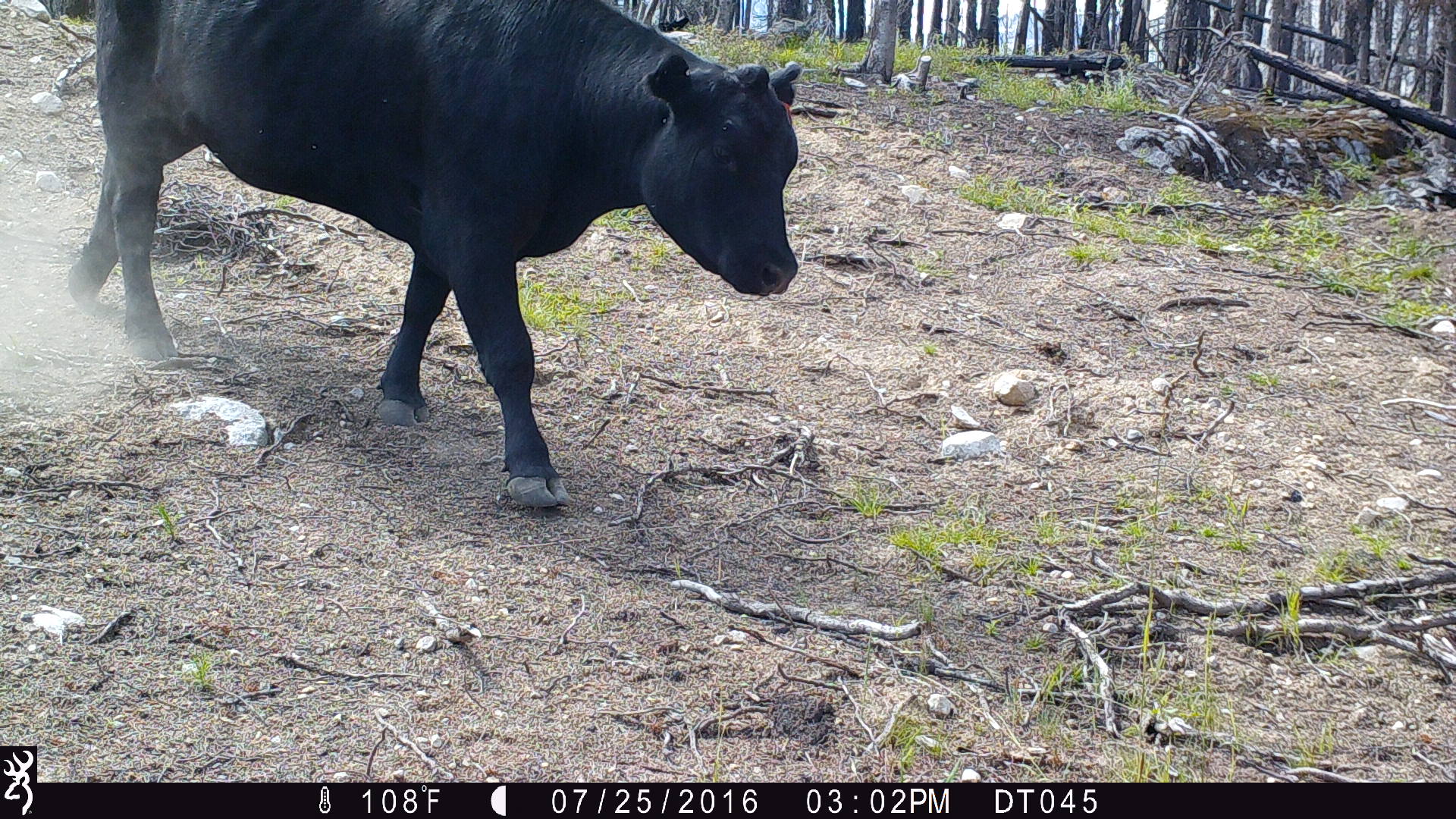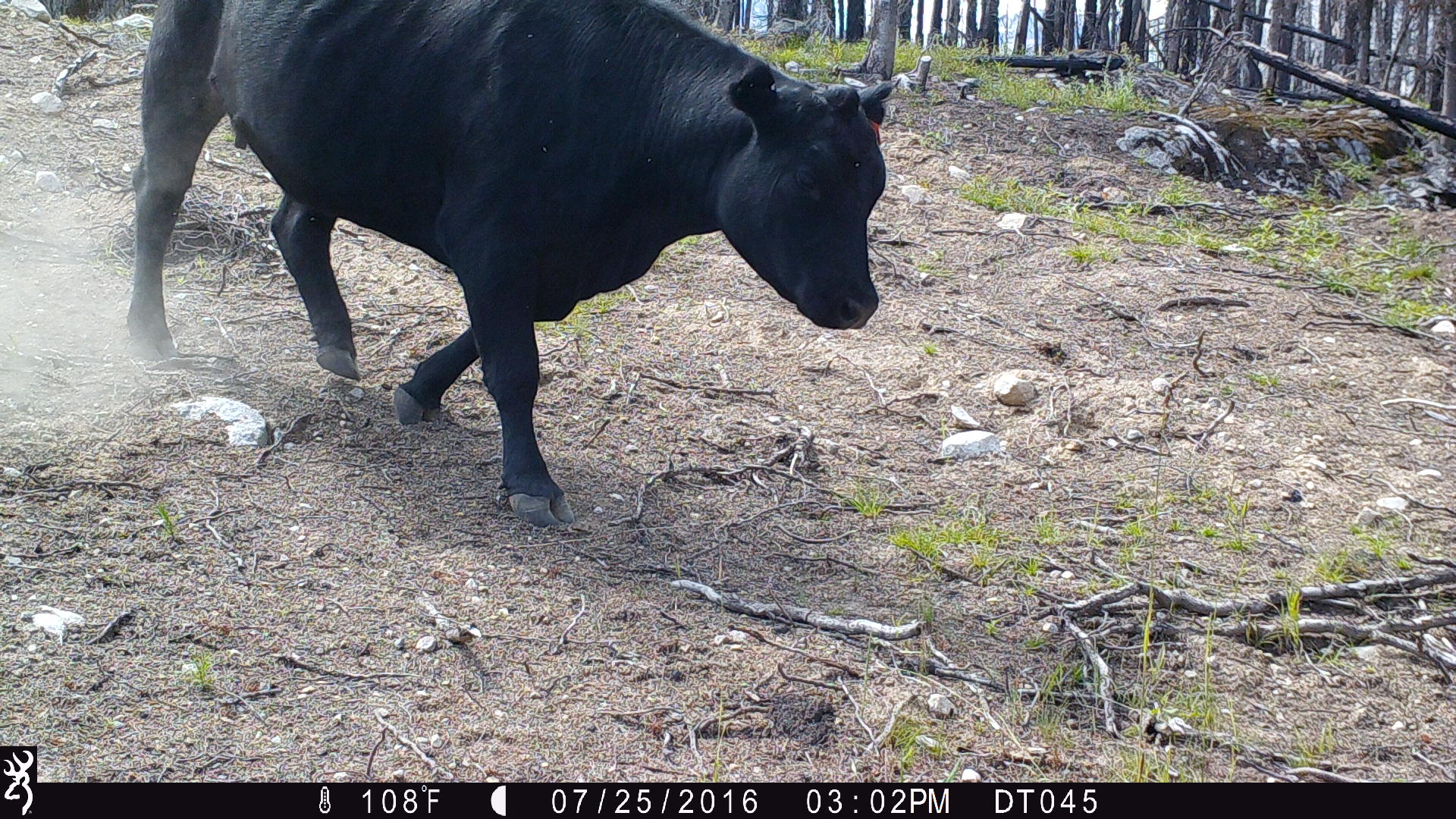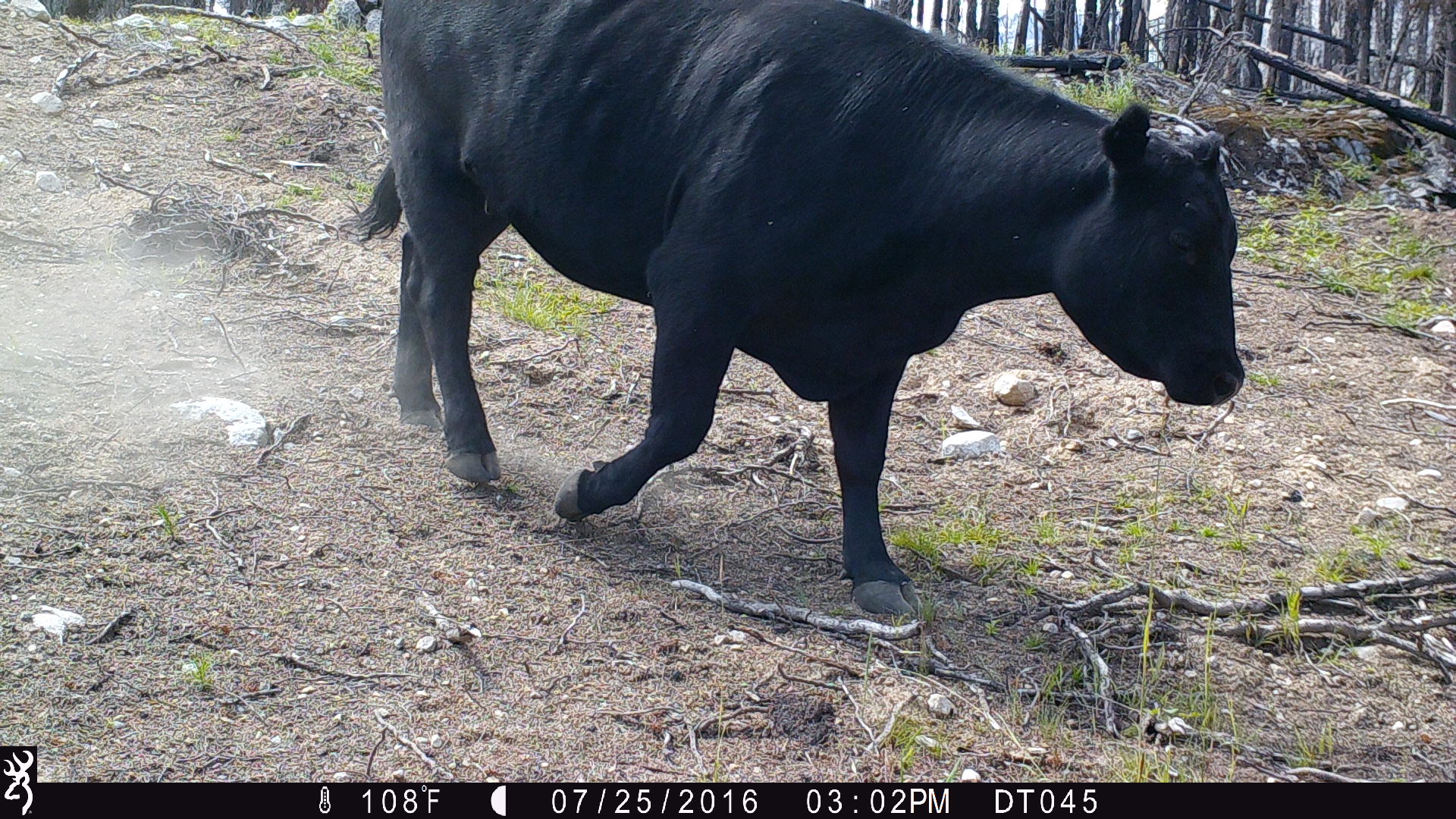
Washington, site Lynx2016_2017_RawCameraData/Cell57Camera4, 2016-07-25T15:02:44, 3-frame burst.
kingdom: Animalia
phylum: Chordata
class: Mammalia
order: Artiodactyla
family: Bovidae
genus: Bos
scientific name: Bos taurus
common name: domestic cattle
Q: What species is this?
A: Domestic cattle (Bos taurus).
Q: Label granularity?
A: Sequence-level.